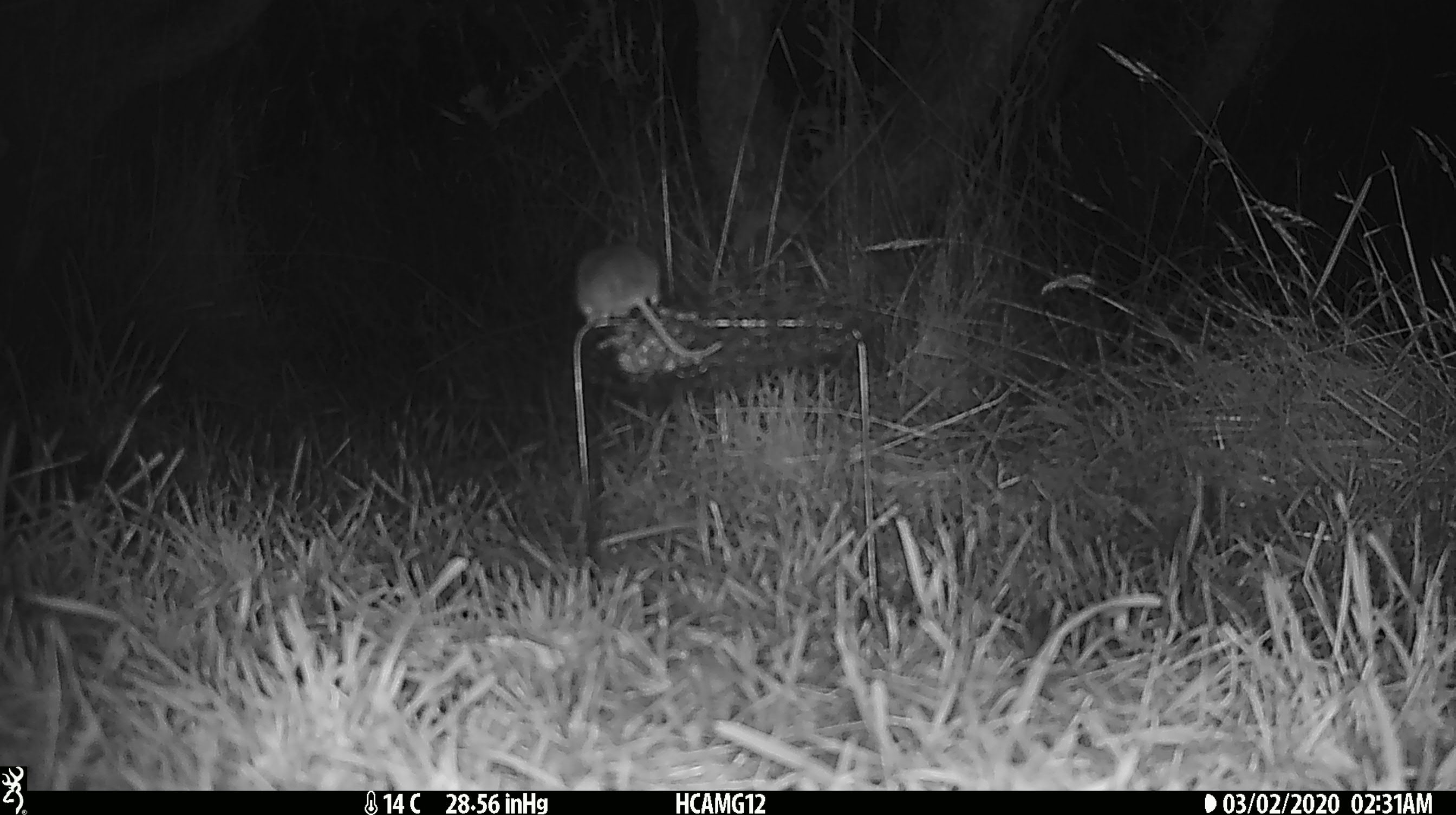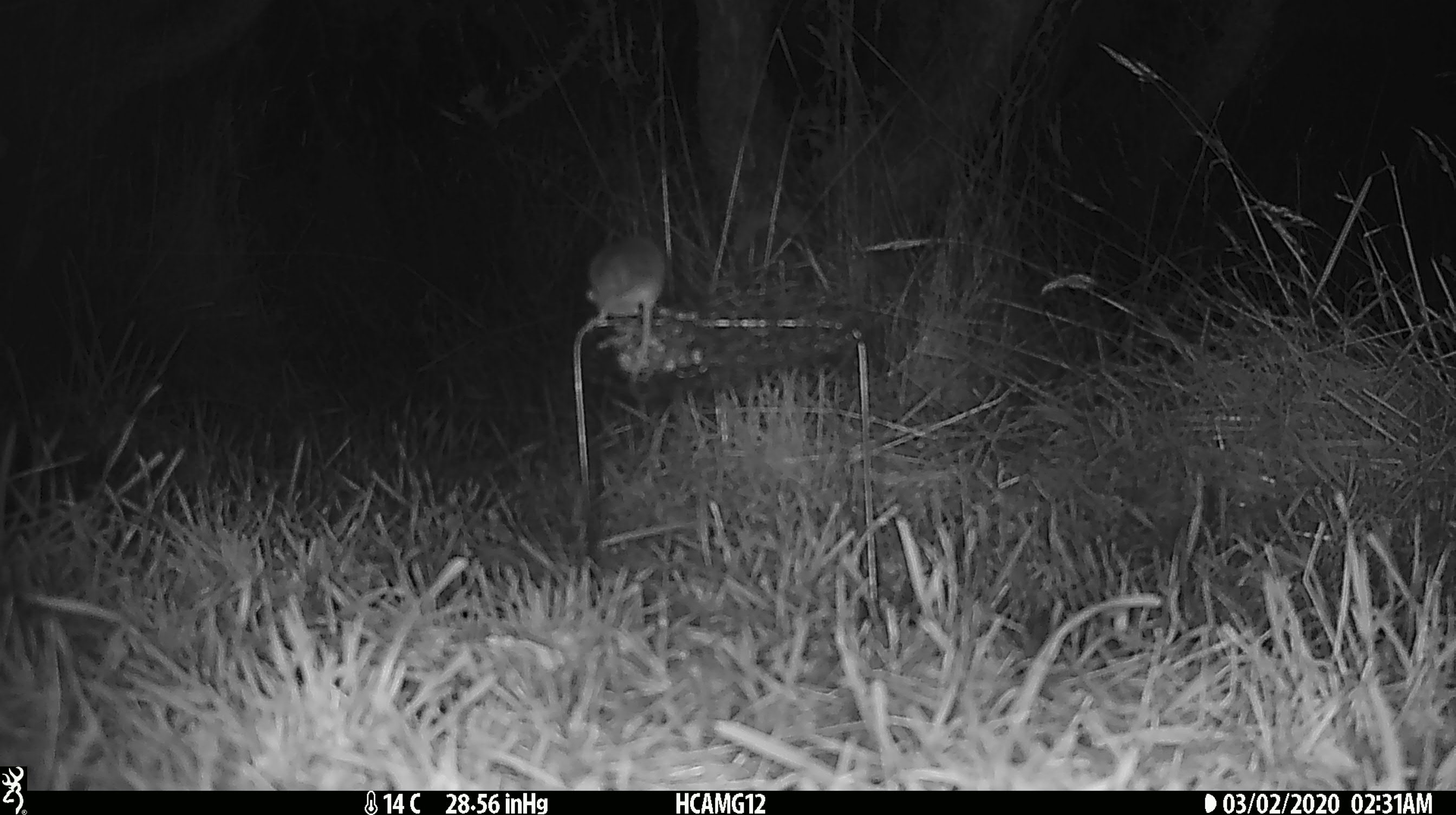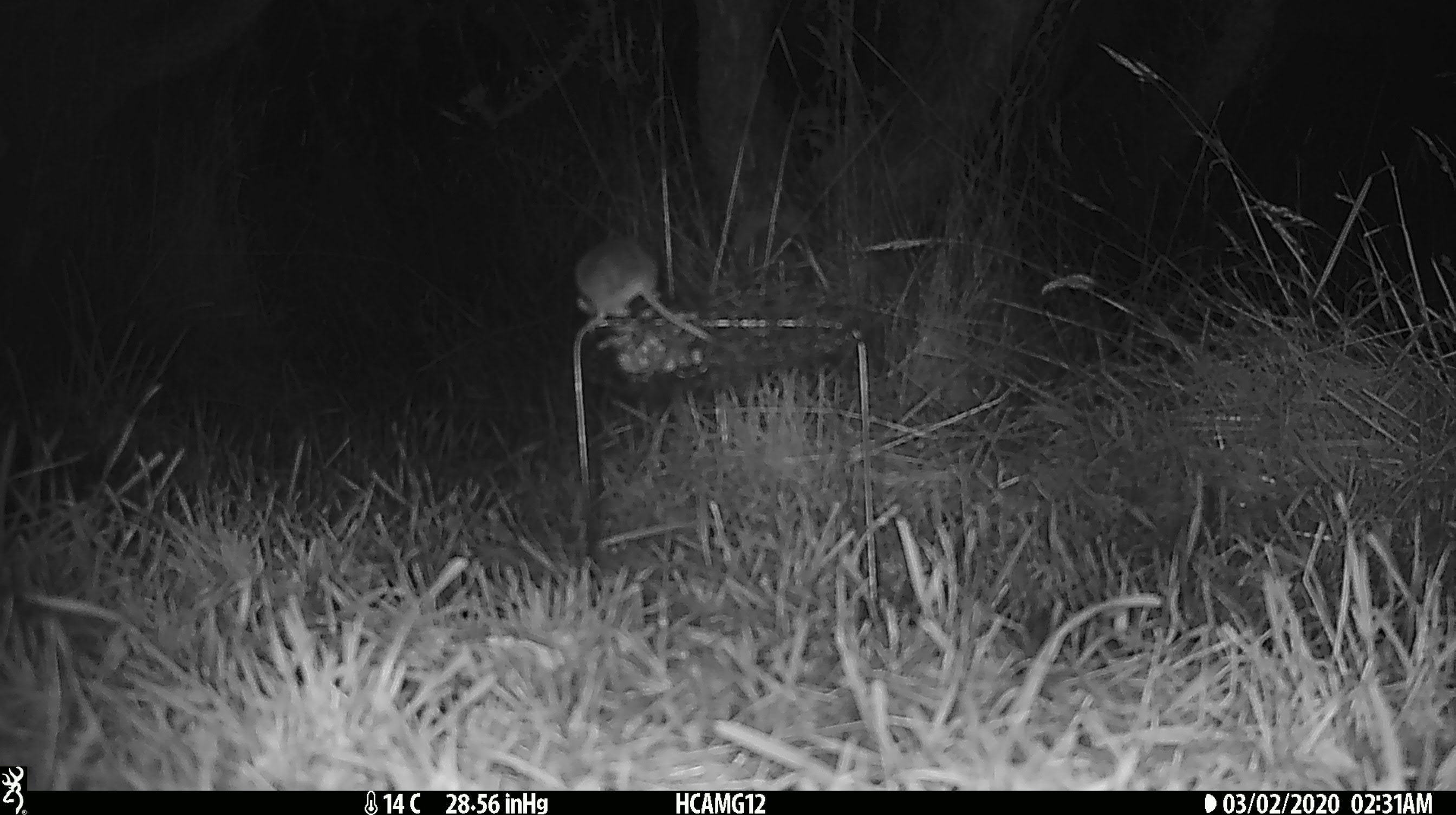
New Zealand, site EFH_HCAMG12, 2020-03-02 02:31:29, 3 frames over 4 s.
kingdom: Animalia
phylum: Chordata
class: Mammalia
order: Rodentia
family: Muridae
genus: Mus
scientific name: Mus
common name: mouse